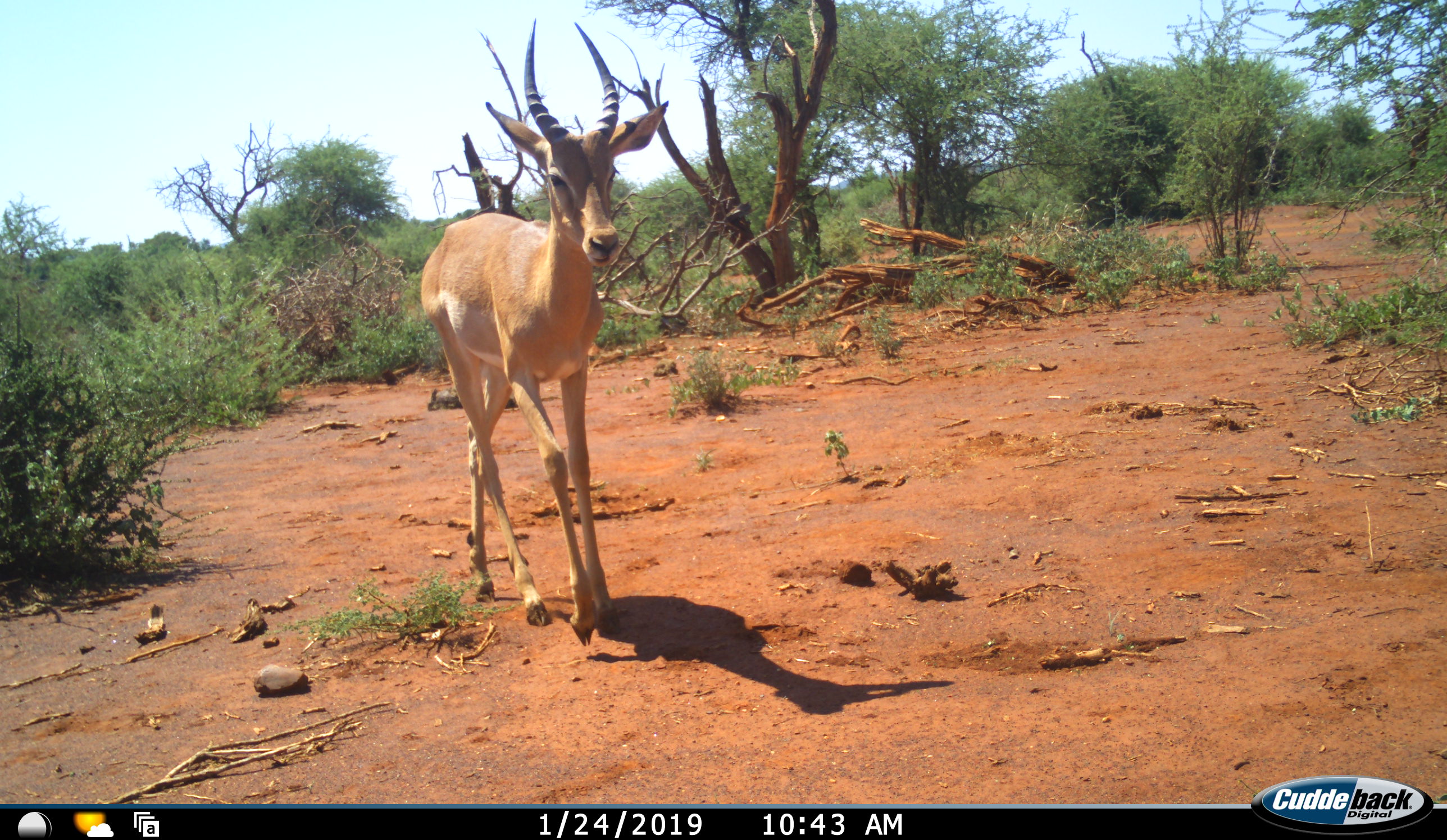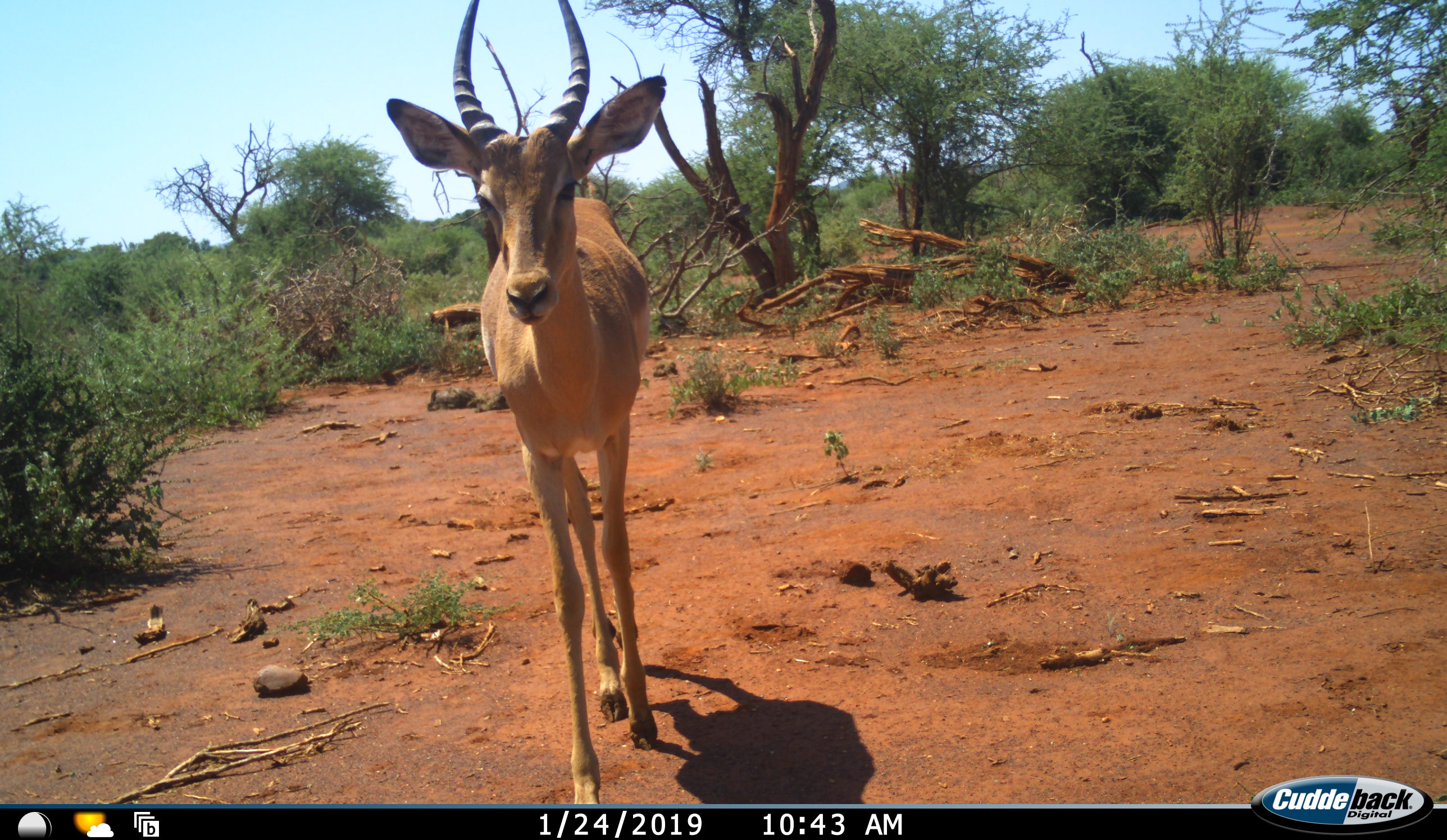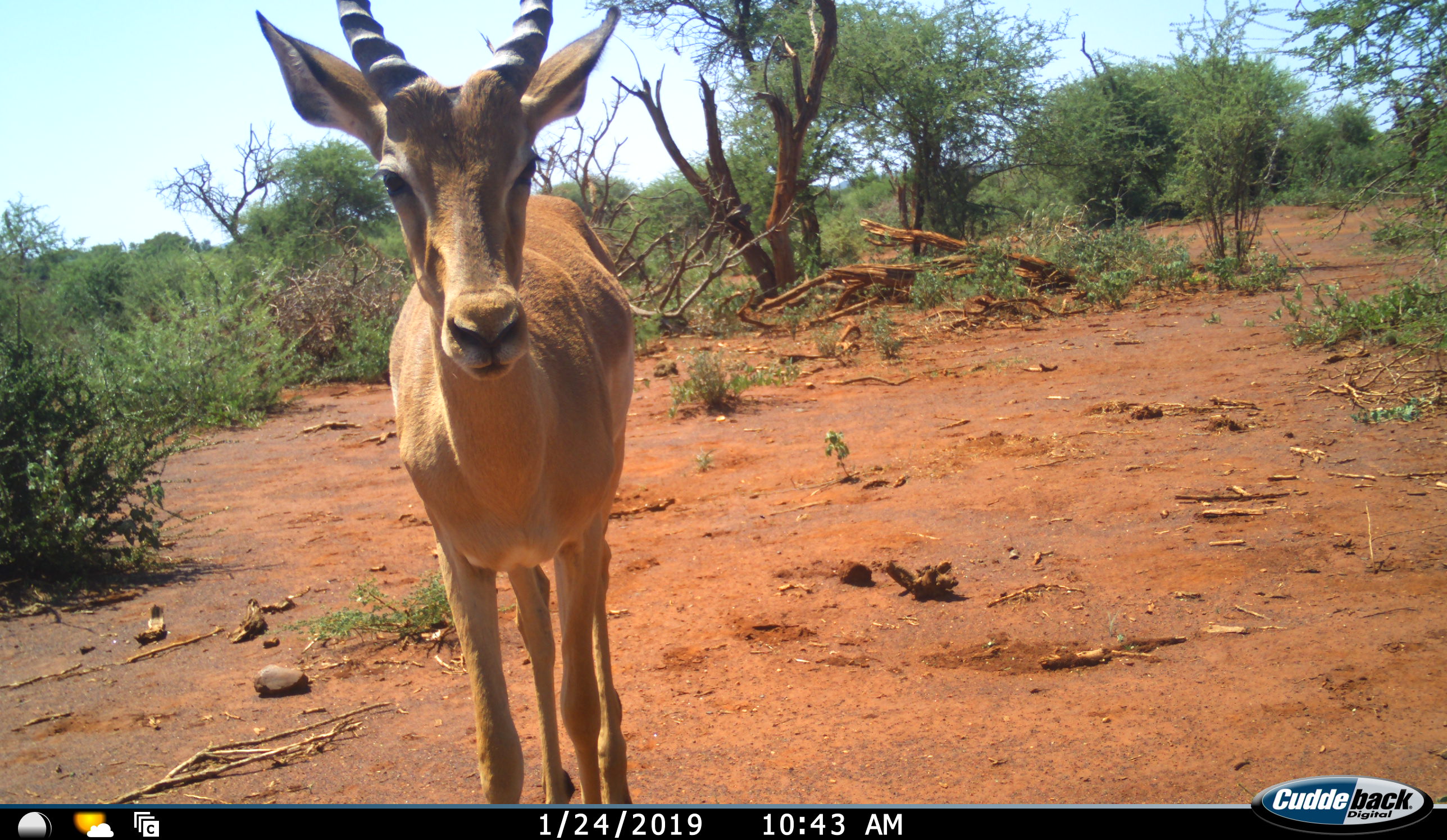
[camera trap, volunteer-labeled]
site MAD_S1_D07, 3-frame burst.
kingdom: Animalia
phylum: Chordata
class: Mammalia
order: Artiodactyla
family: Bovidae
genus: Aepyceros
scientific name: Aepyceros melampus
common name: impala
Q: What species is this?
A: Impala (Aepyceros melampus).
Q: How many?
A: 1.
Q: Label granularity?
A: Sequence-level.